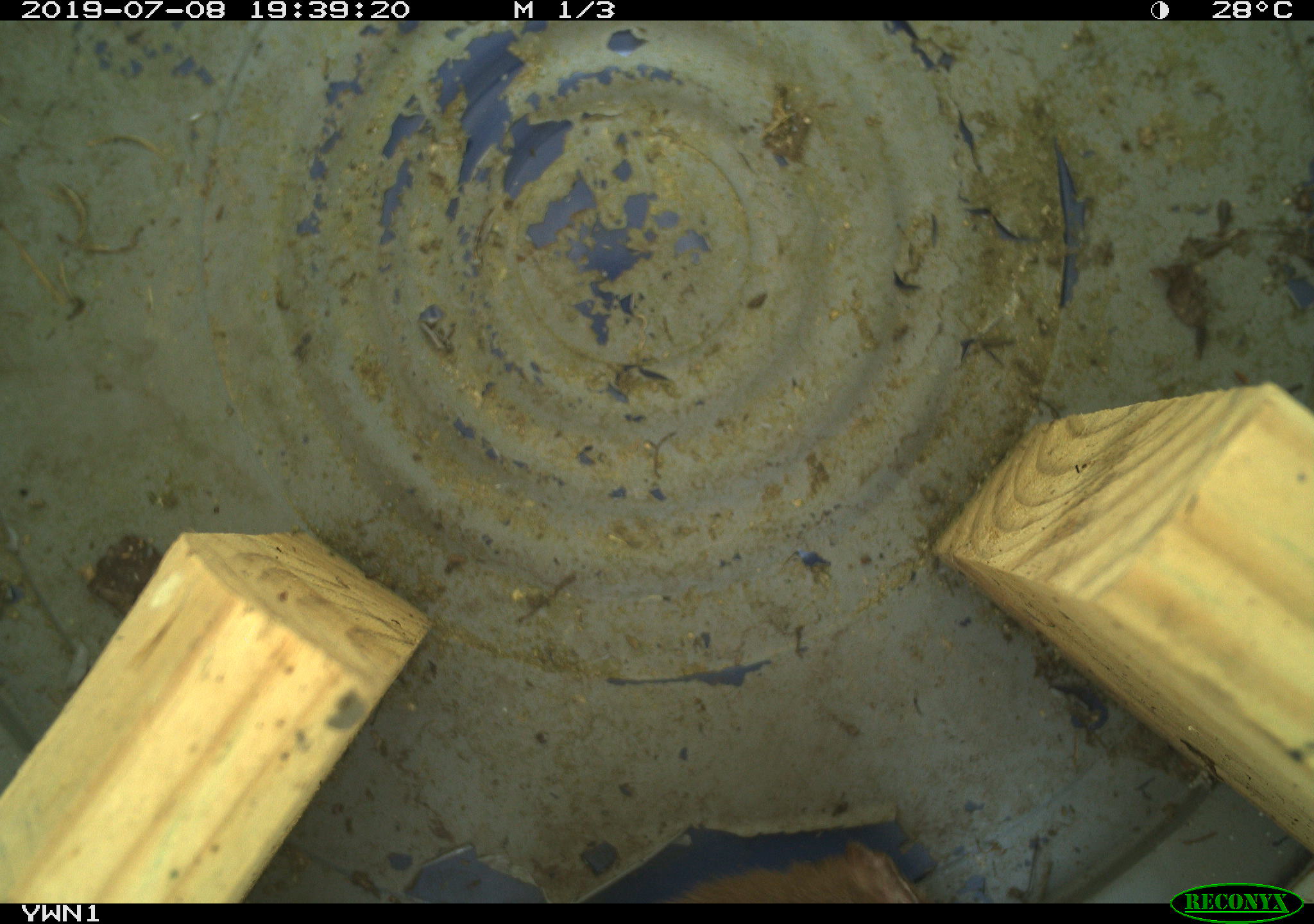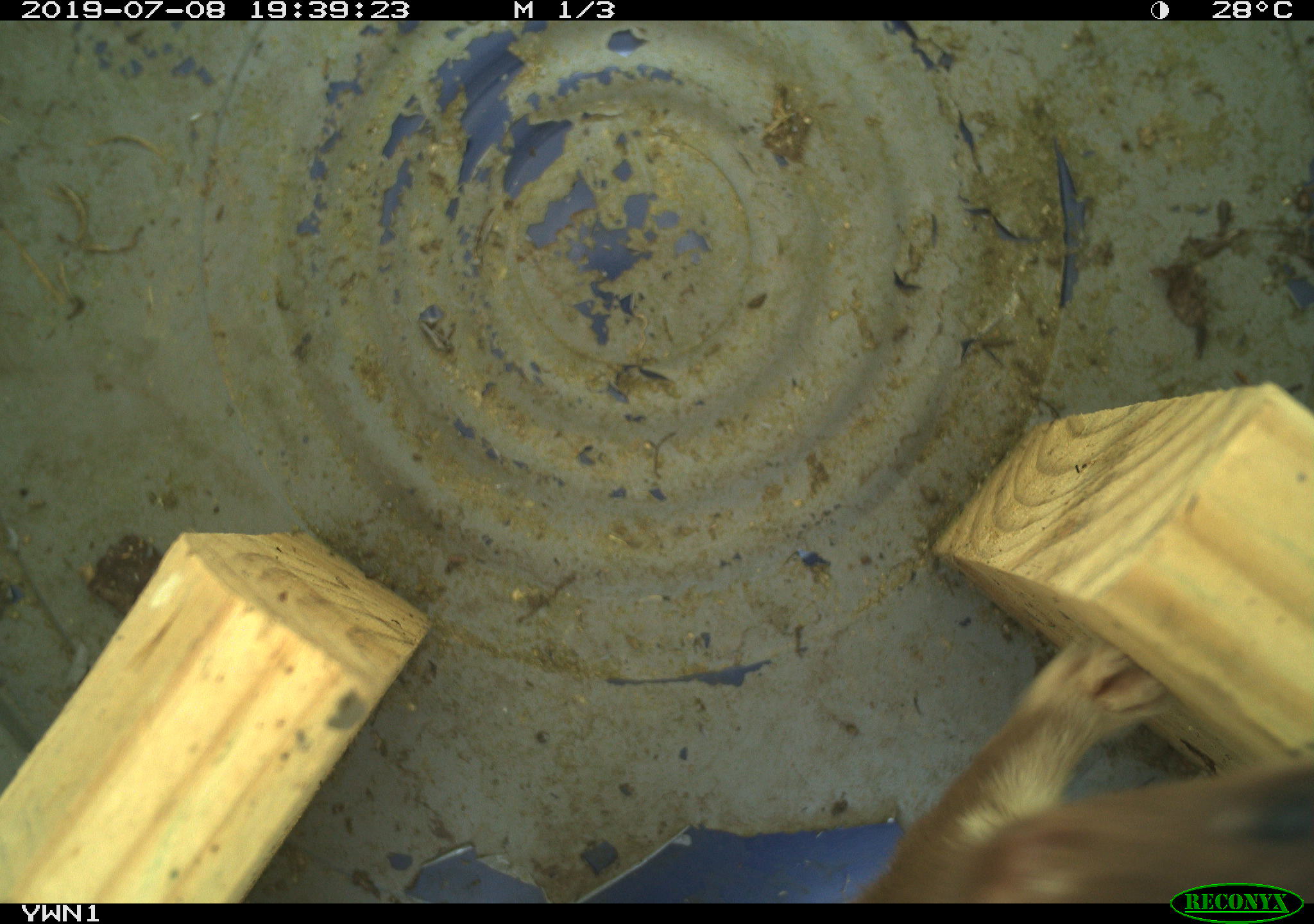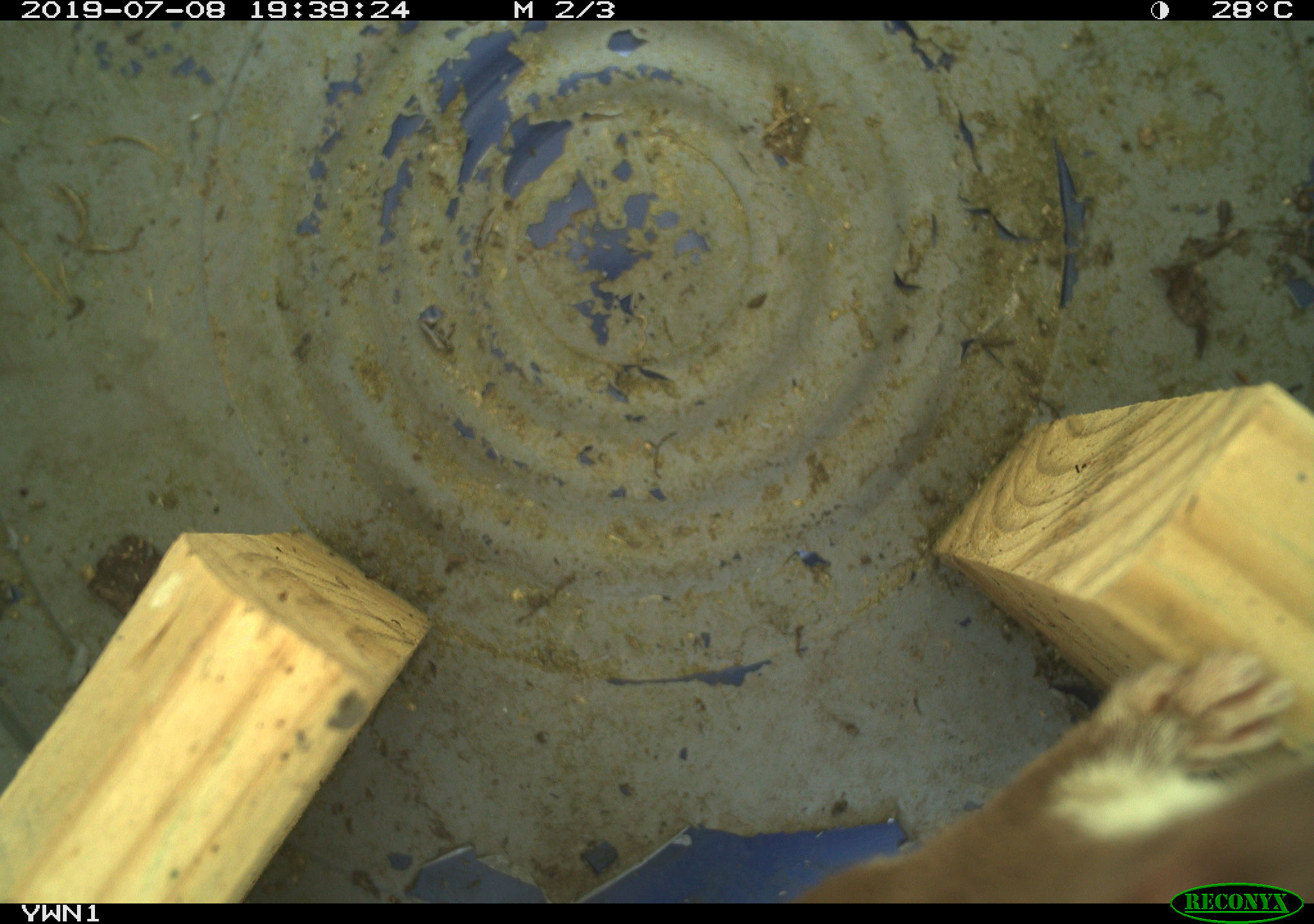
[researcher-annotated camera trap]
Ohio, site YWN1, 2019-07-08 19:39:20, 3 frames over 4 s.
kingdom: Animalia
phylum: Chordata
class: Mammalia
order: Carnivora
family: Mustelidae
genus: Neogale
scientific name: Neogale frenata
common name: long-tailed weasel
Long-tailed weasel (Neogale frenata).